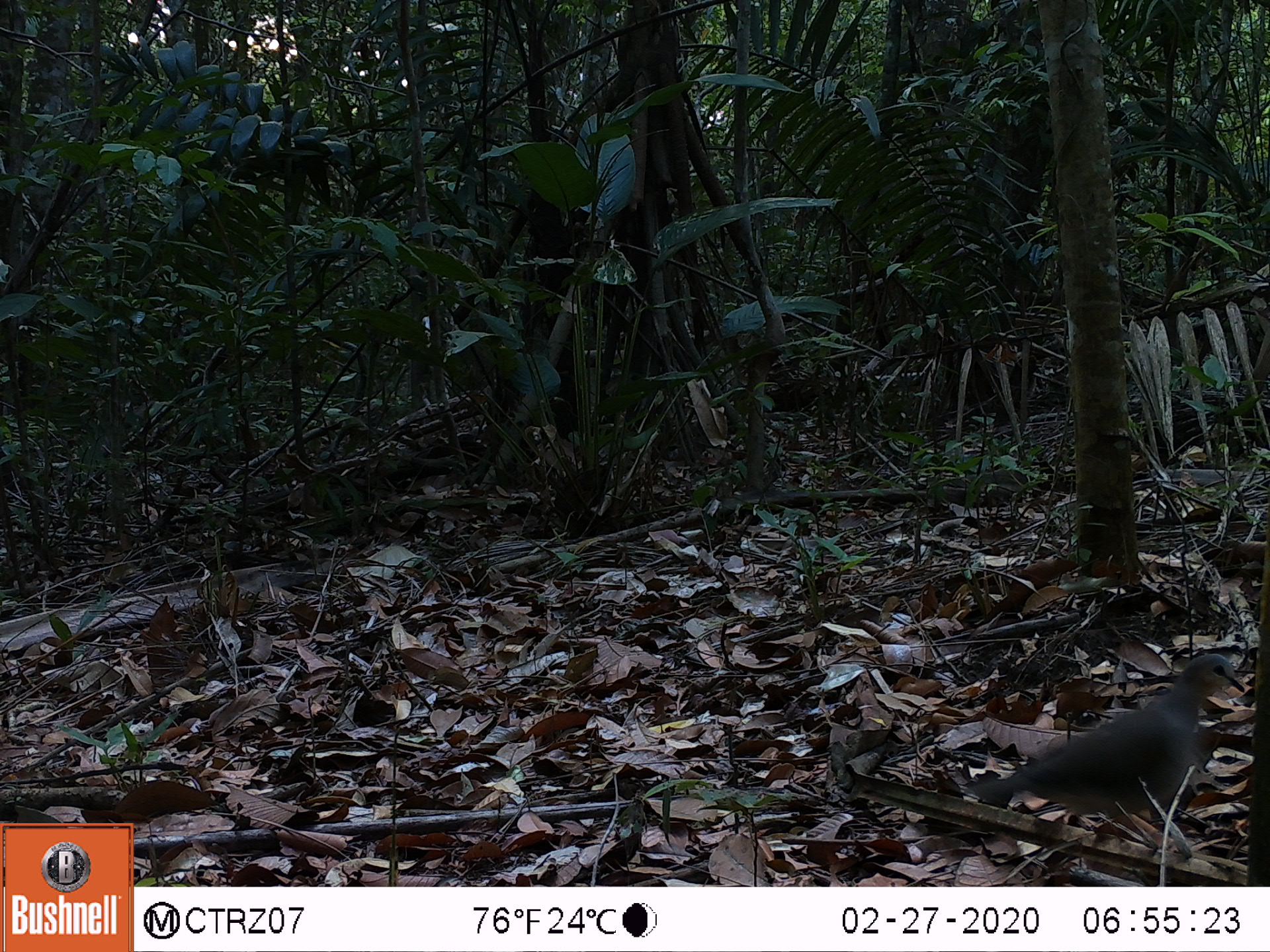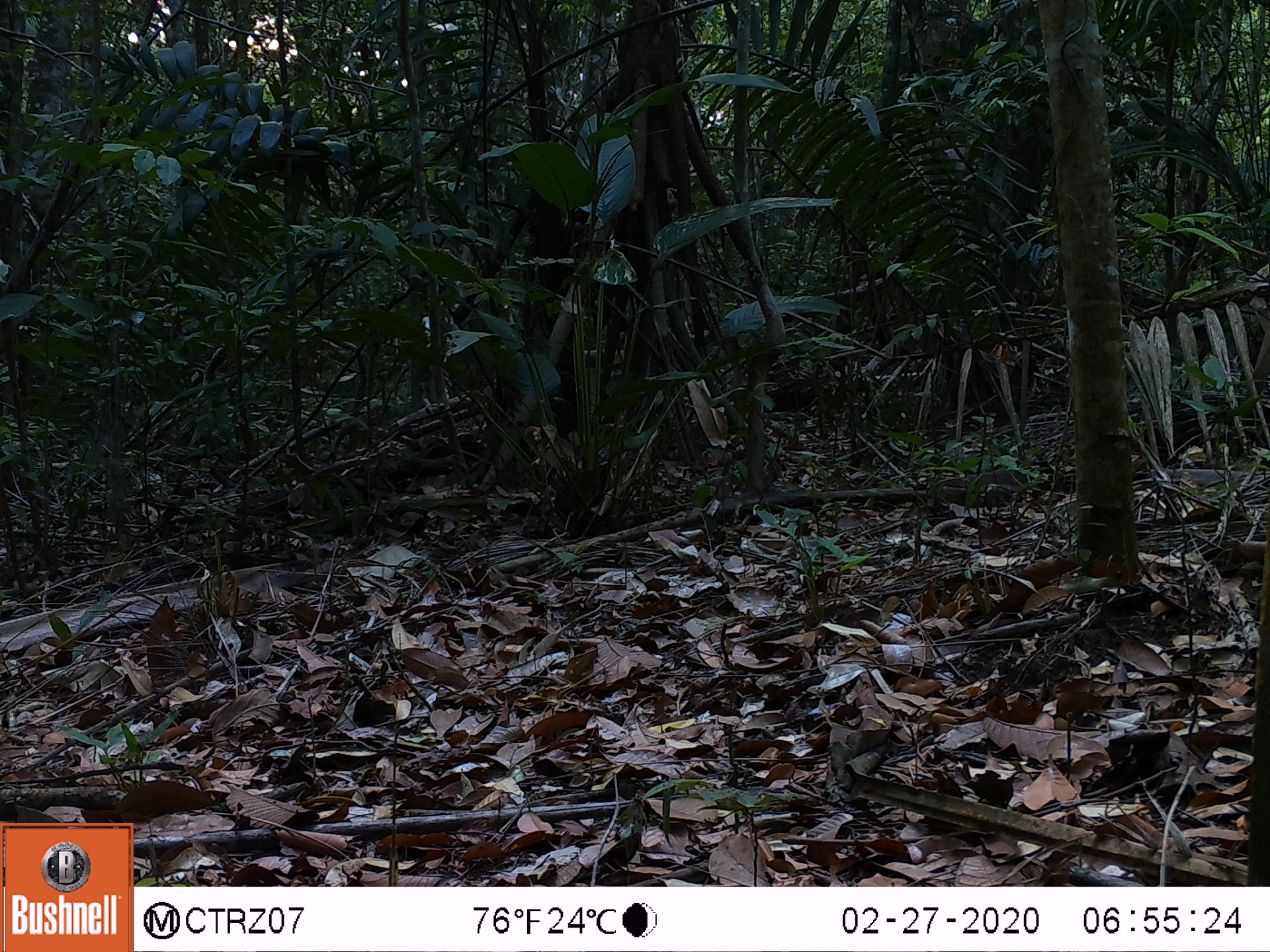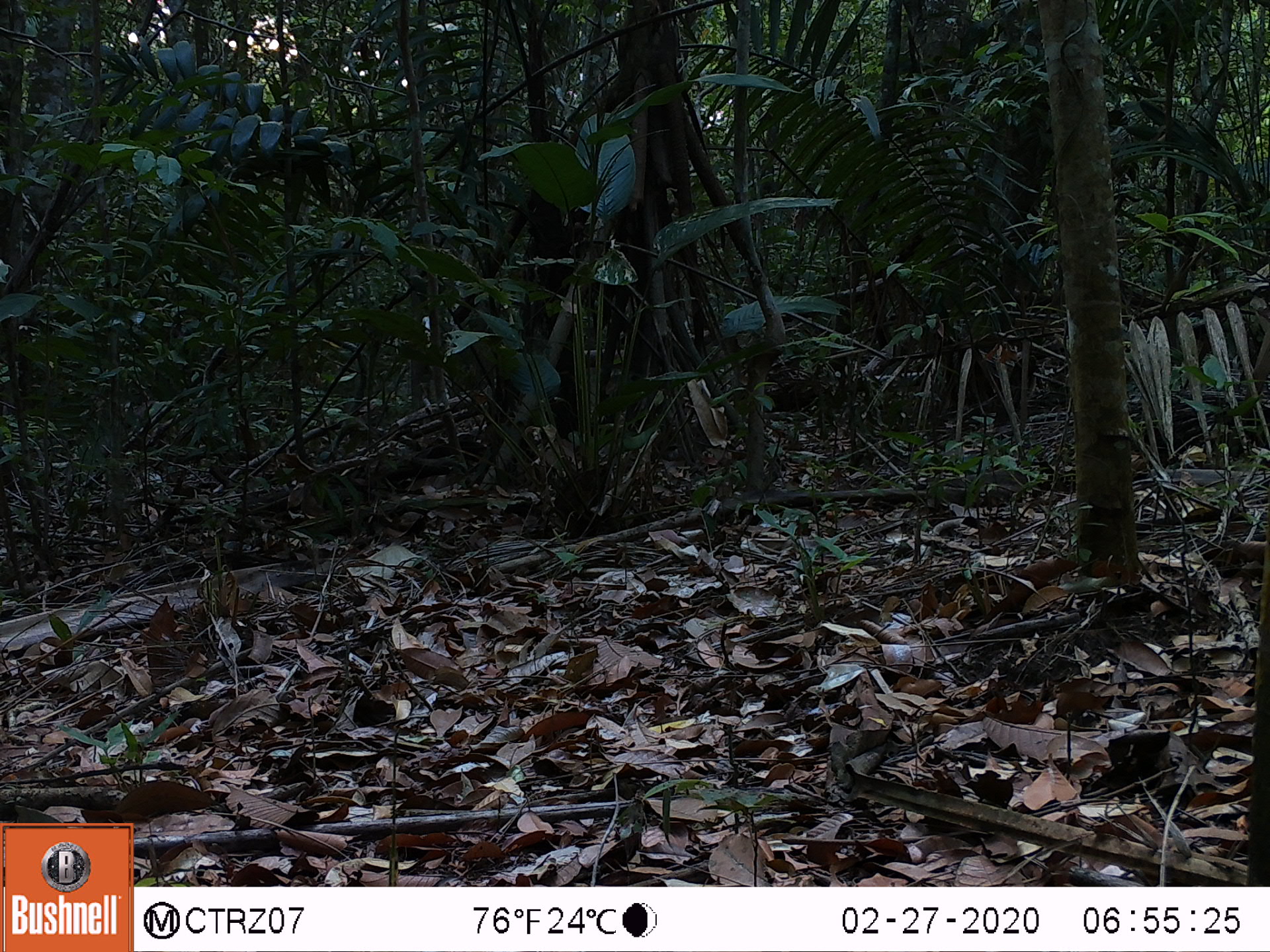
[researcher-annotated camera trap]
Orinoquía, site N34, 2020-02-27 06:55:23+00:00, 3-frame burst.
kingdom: Animalia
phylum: Chordata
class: Mammalia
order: Artiodactyla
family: Bovidae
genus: Bos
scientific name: Bos taurus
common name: cow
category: cattle